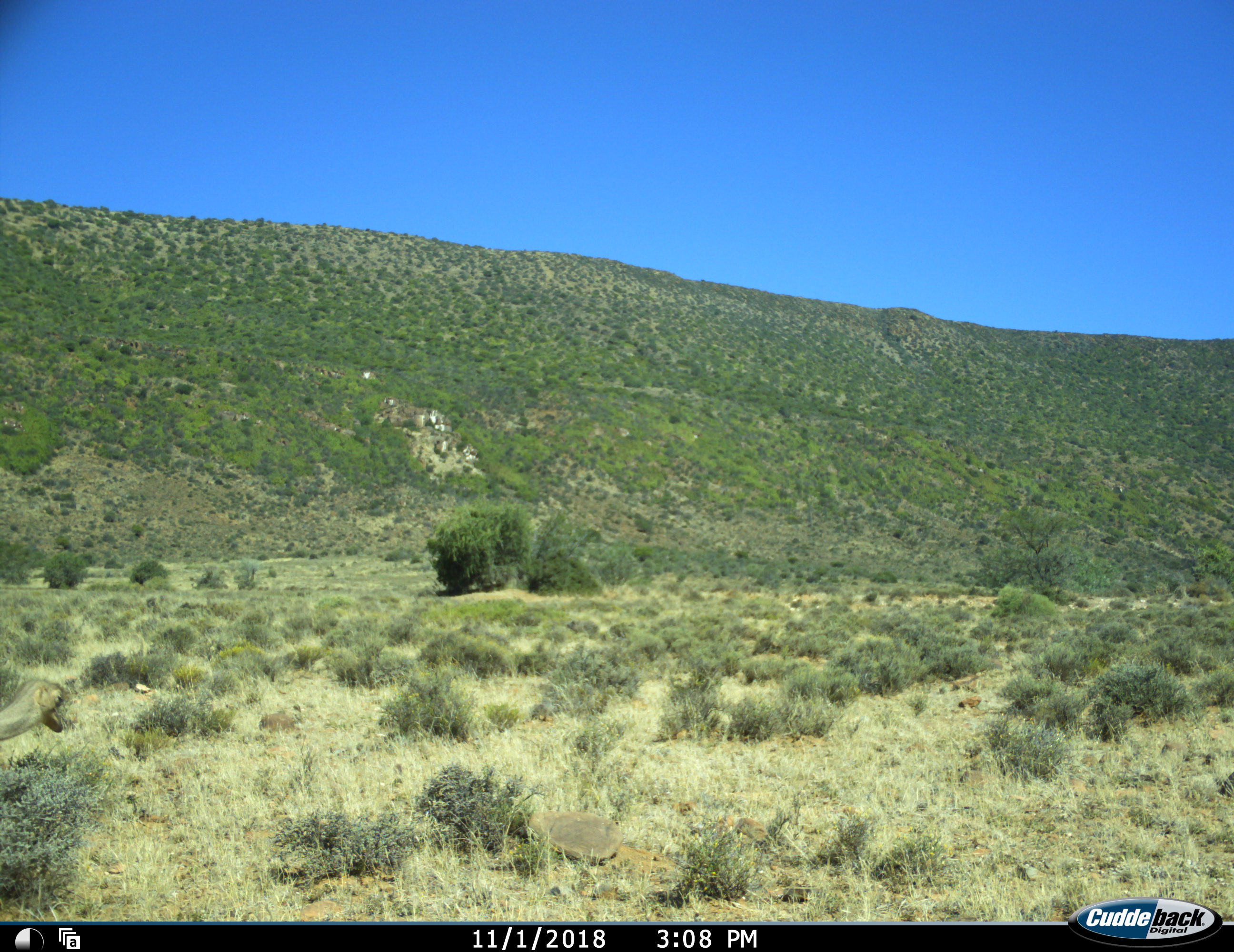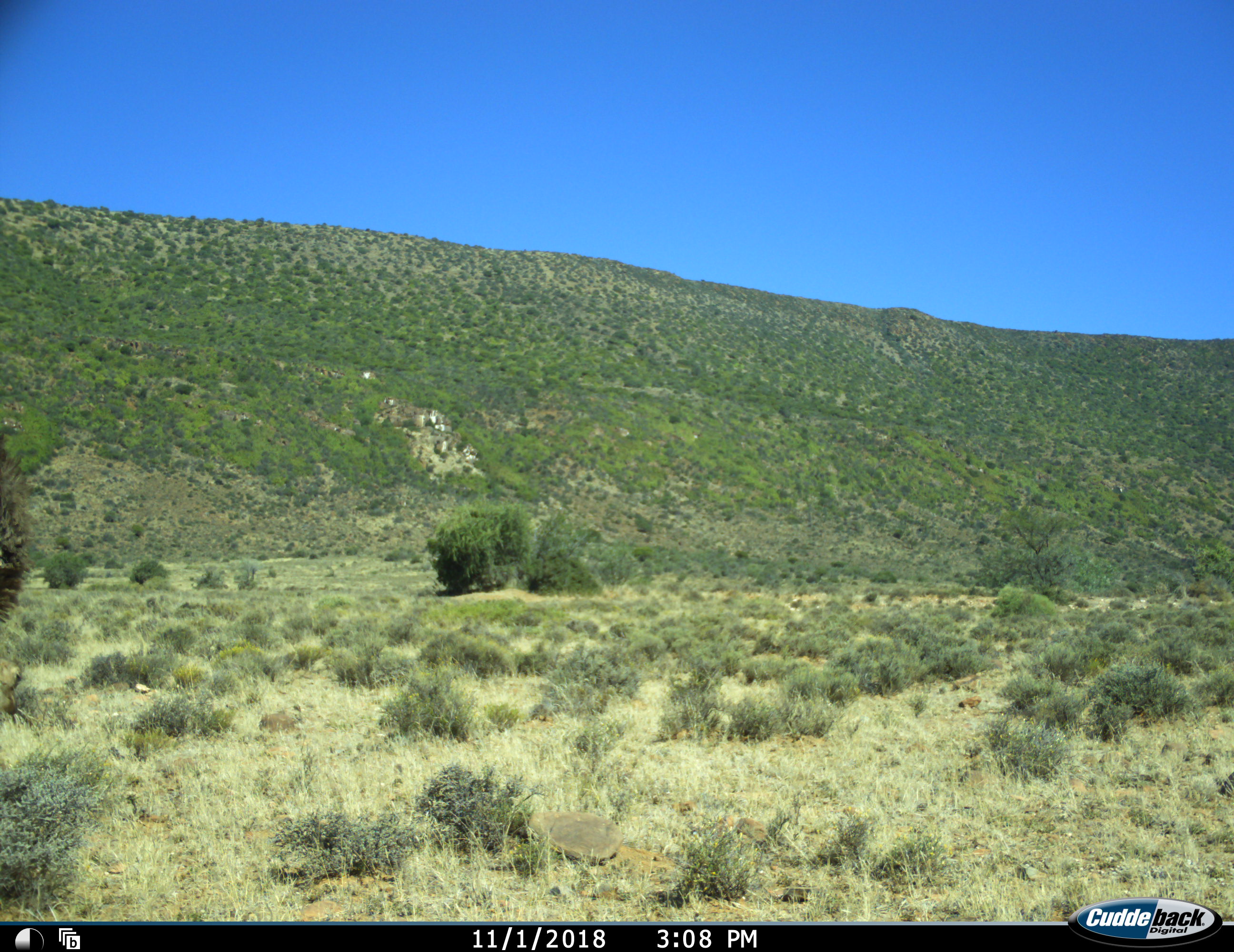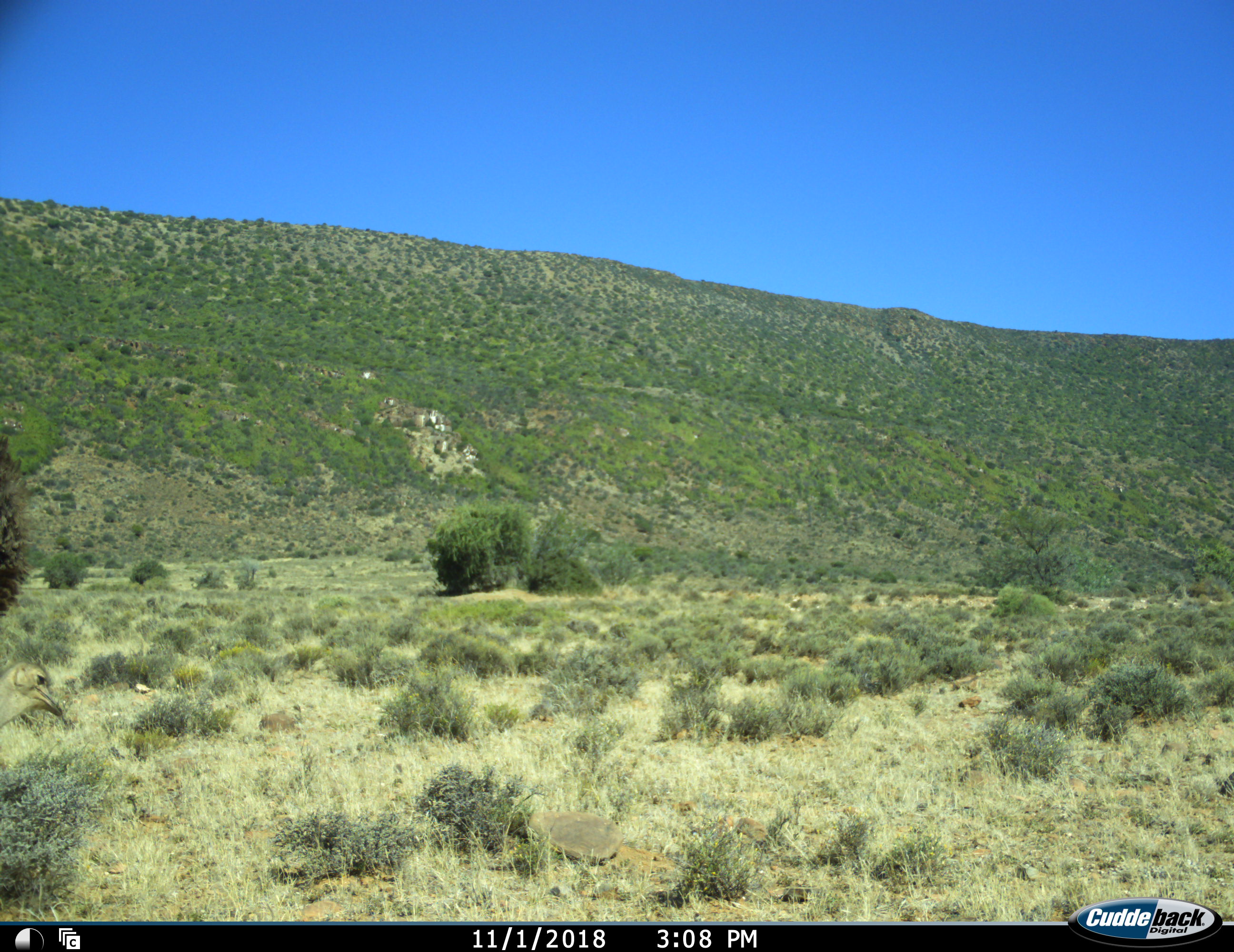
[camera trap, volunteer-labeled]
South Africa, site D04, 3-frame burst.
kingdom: Animalia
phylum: Chordata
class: Aves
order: Struthioniformes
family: Struthionidae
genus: Struthio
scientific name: Struthio camelus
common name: ostrich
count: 1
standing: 44%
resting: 0%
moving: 0%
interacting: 0%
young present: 0%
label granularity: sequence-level